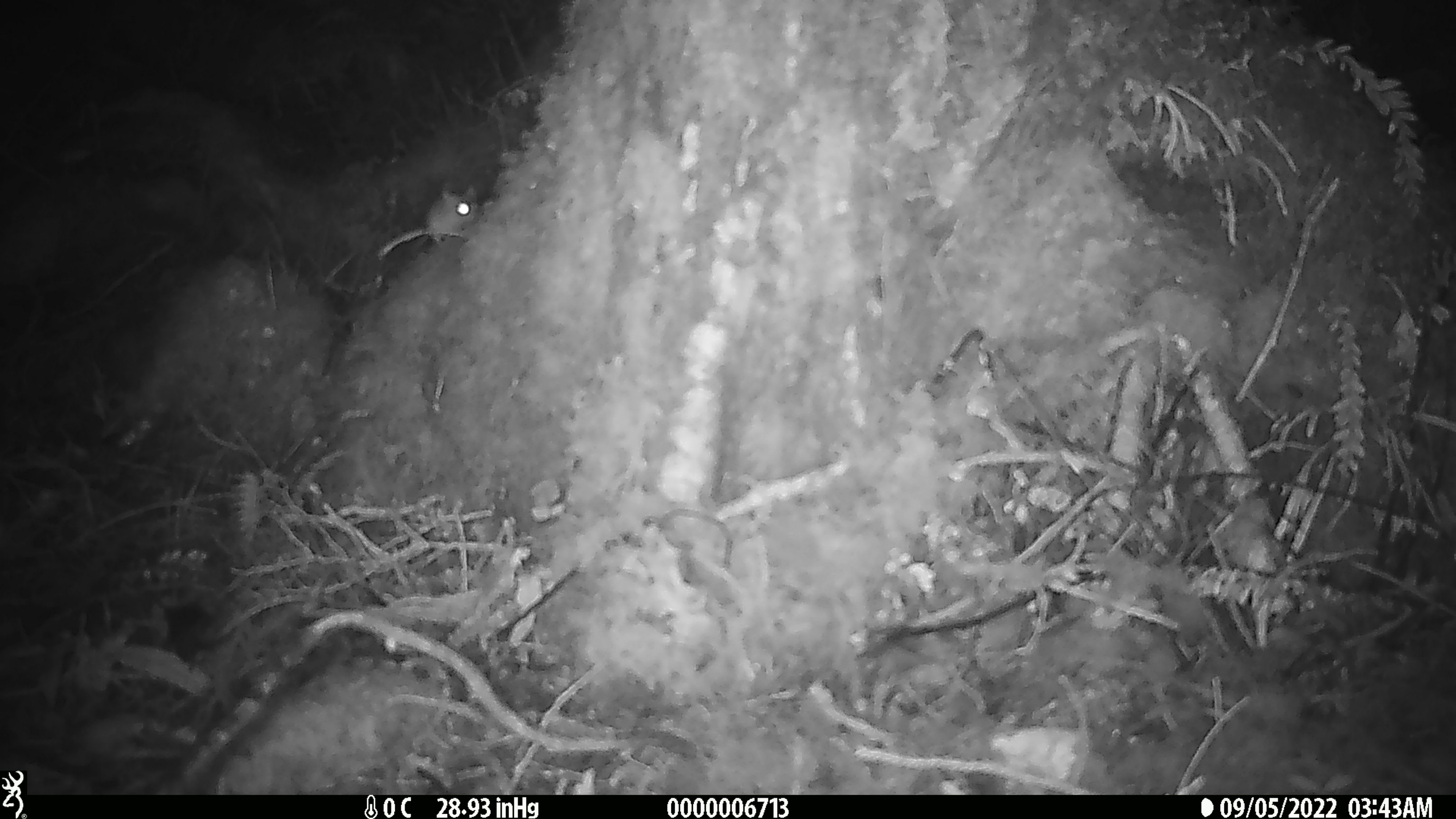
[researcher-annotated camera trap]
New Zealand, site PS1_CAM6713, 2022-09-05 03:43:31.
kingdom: Animalia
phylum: Chordata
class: Mammalia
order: Rodentia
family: Muridae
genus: Mus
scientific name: Mus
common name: mouse